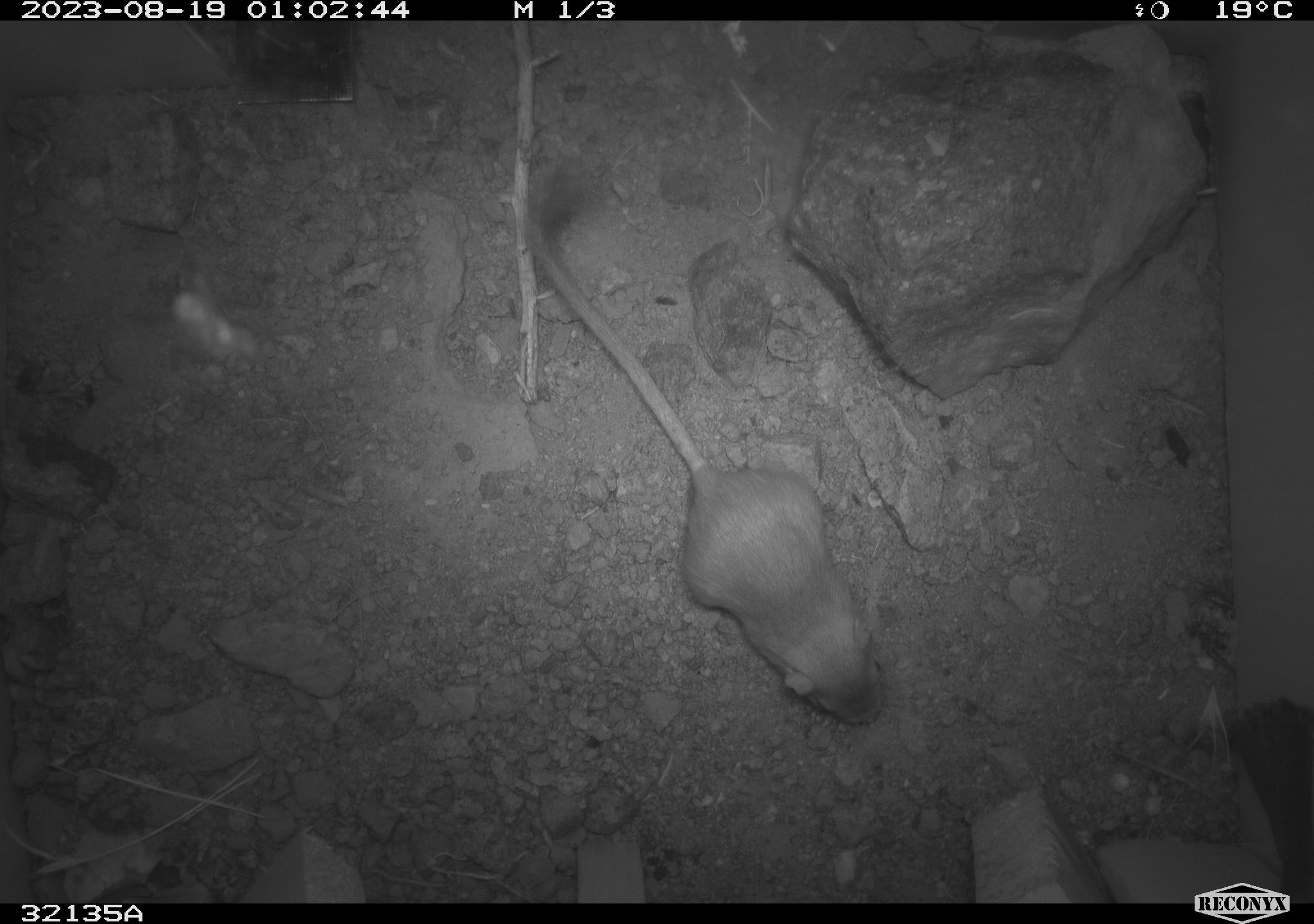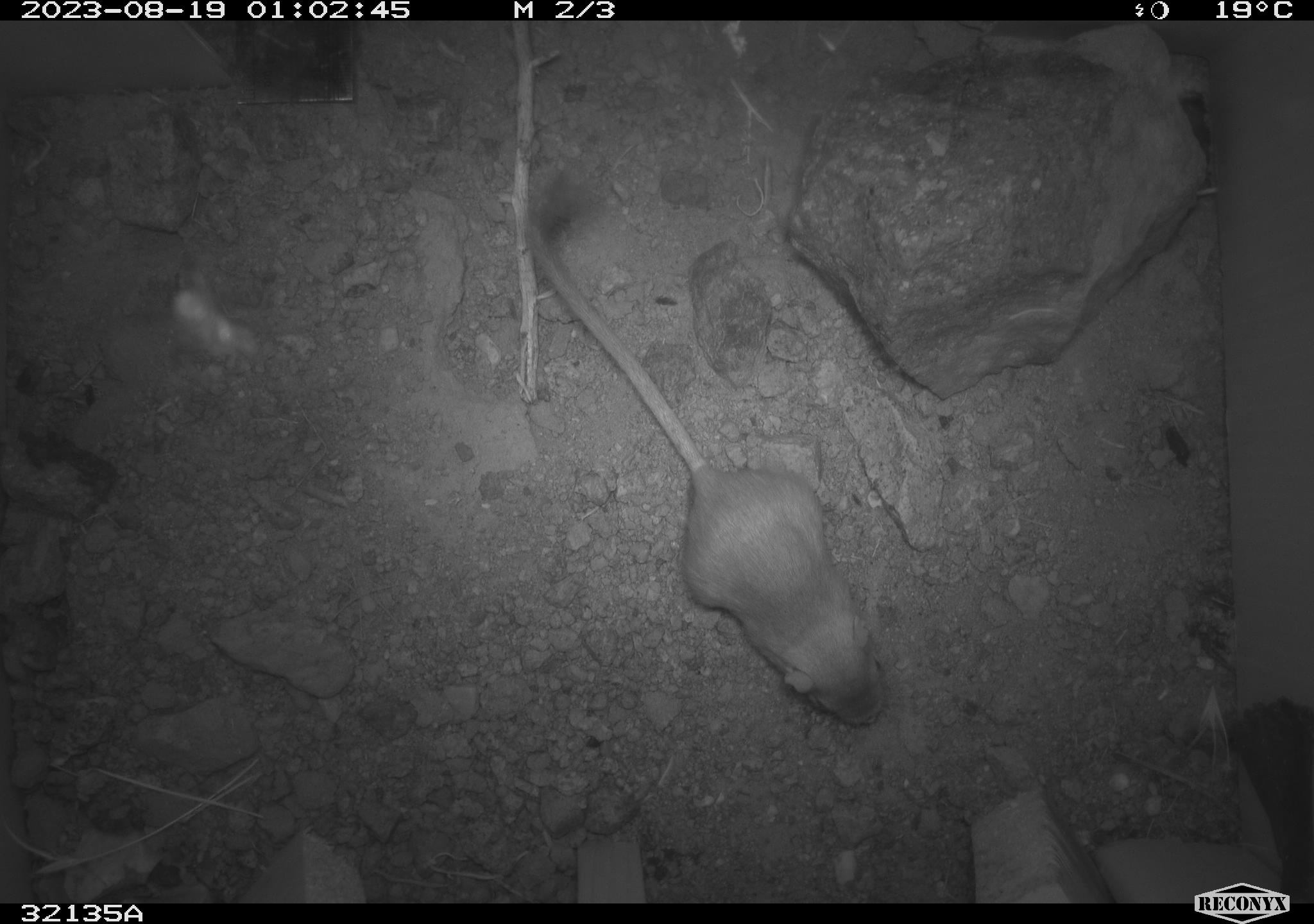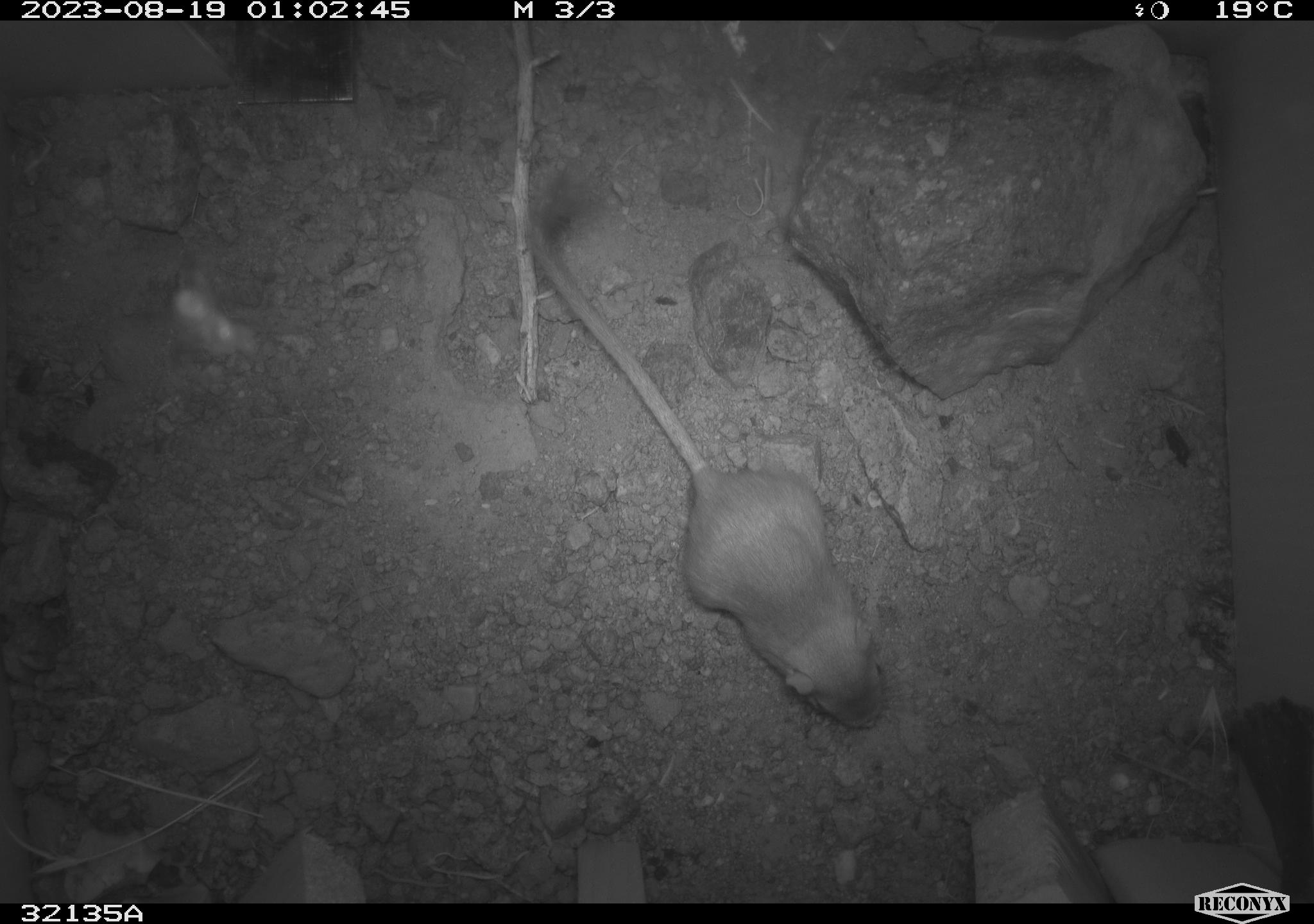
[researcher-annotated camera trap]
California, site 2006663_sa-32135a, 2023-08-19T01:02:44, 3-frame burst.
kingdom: Animalia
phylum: Chordata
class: Mammalia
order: Rodentia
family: Heteromyidae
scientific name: Heteromyidae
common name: kangaroo rats and pocket mice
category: heteromyidae family